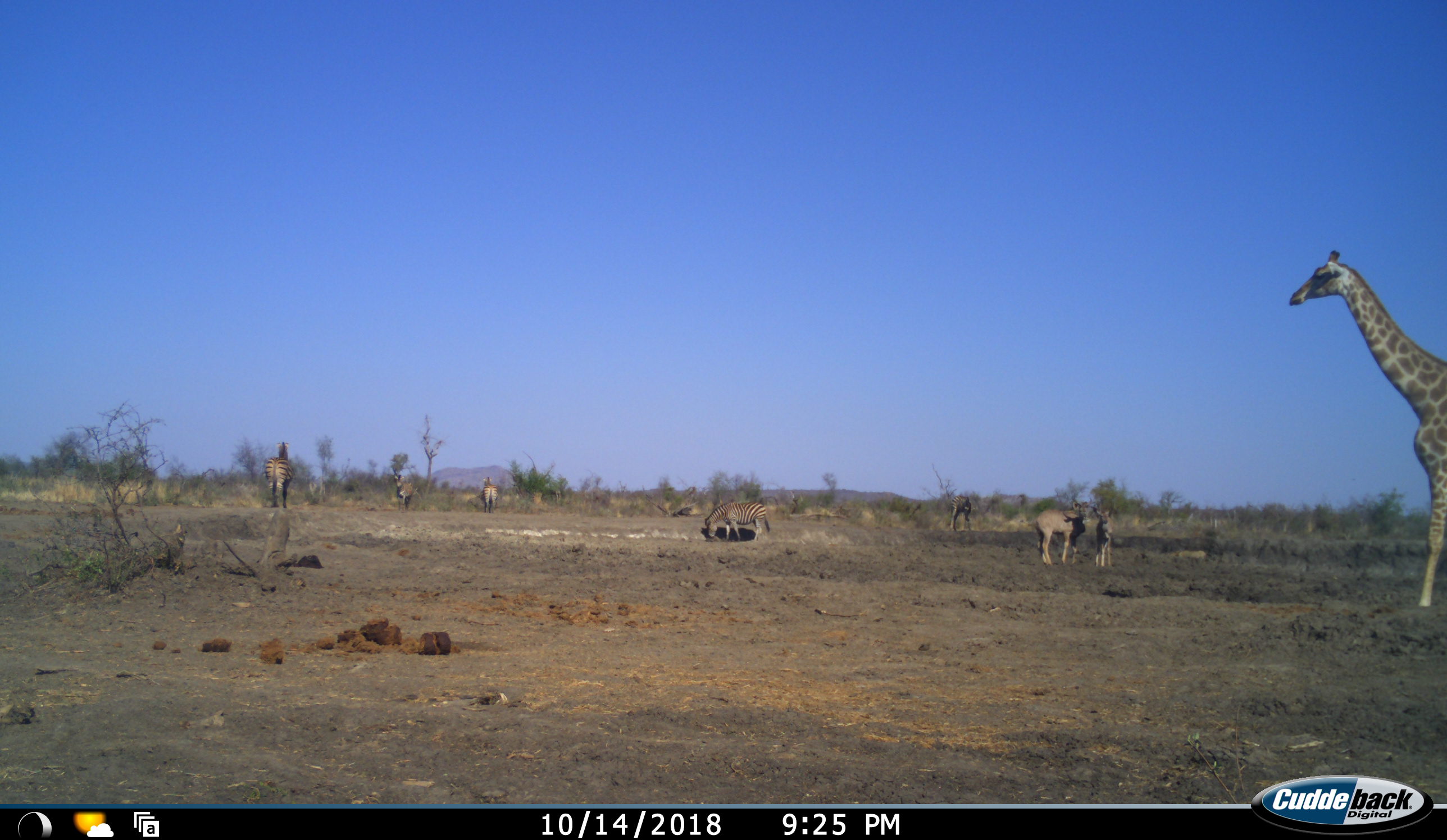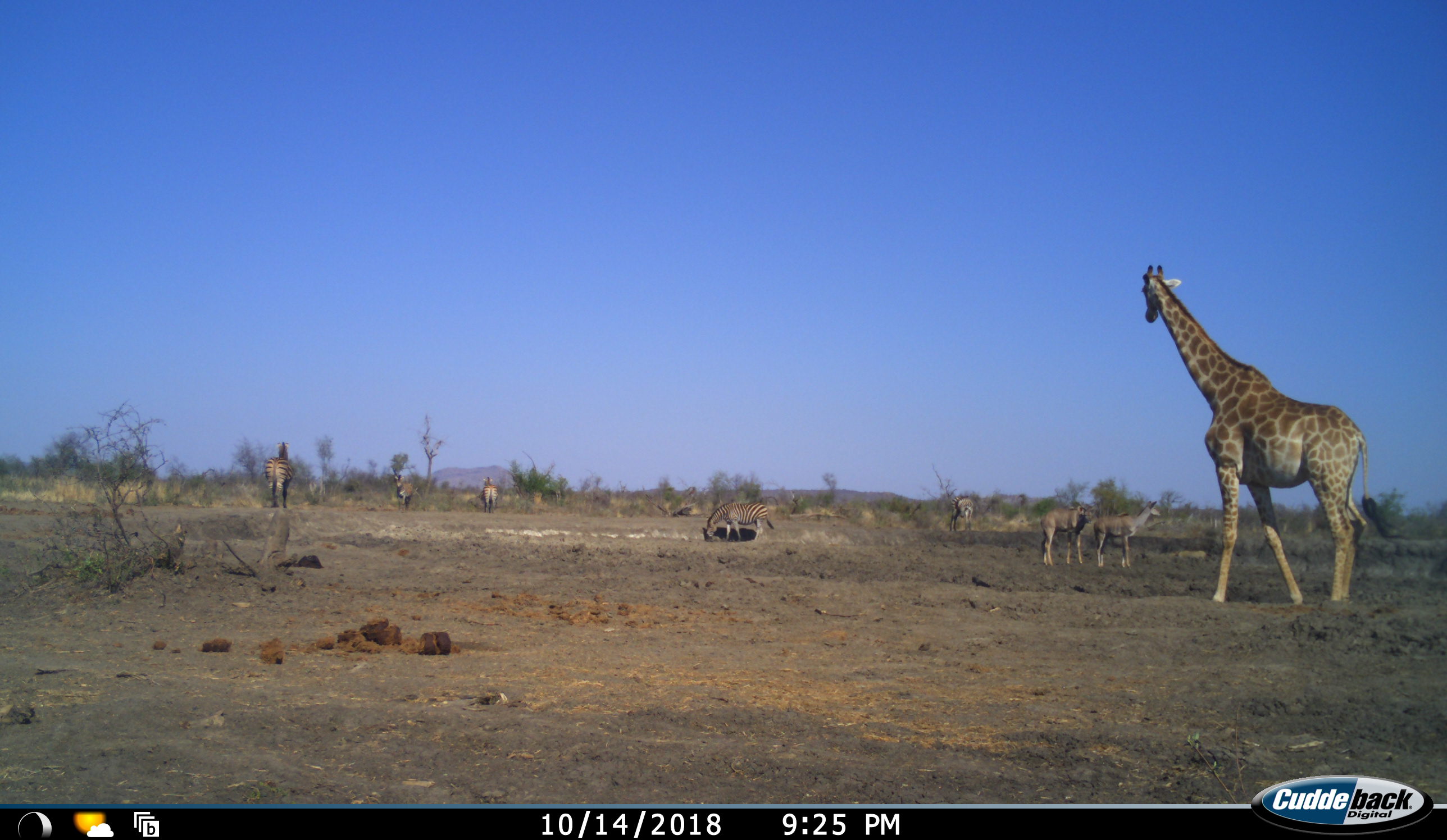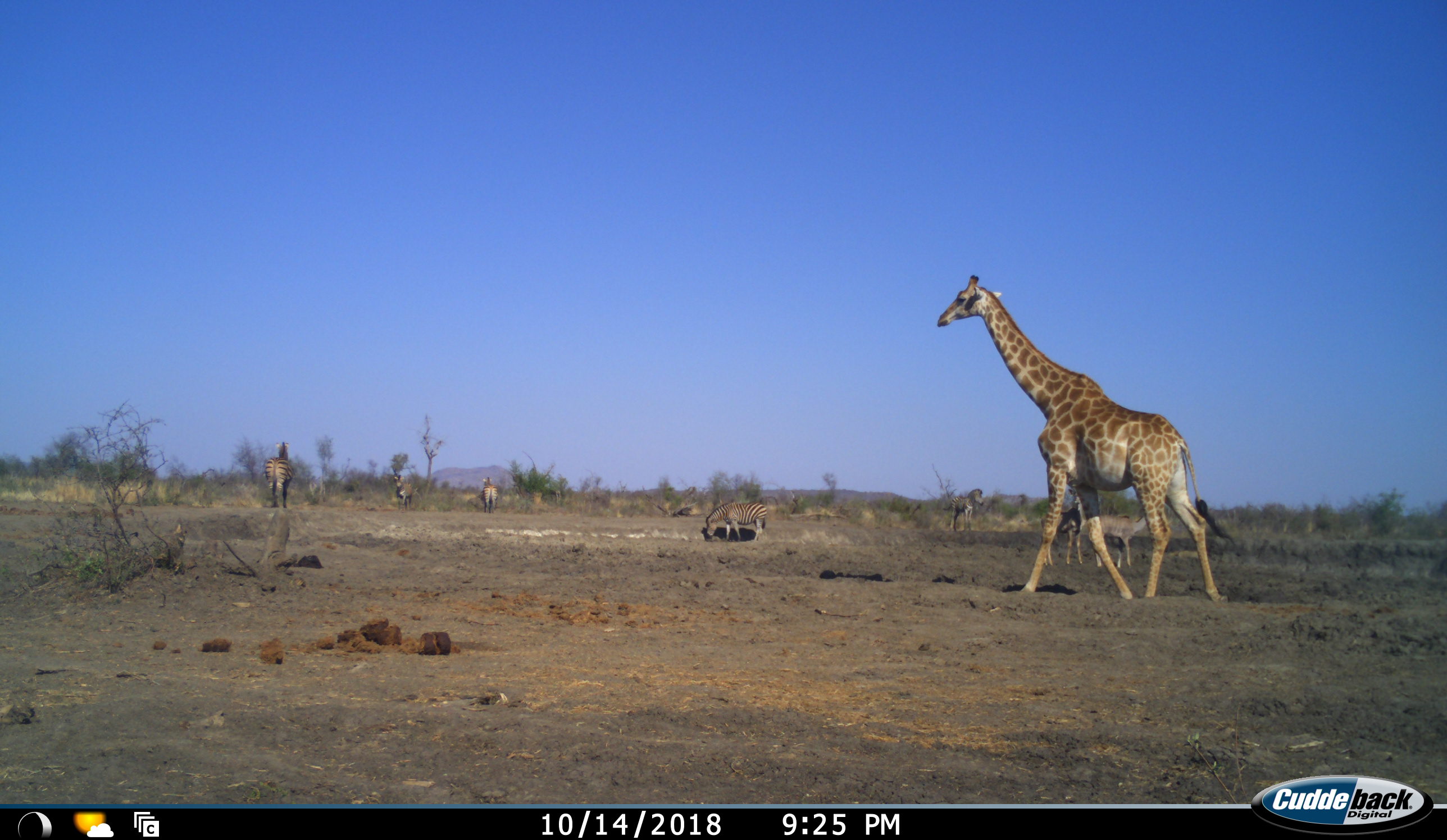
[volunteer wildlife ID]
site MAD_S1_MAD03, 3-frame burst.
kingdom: Animalia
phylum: Chordata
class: Mammalia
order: Artiodactyla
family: Giraffidae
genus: Giraffa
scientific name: Giraffa camelopardalis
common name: giraffe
Giraffe (Giraffa camelopardalis), count 1. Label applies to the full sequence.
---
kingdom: Animalia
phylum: Chordata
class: Mammalia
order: Artiodactyla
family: Bovidae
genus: Tragelaphus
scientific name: Tragelaphus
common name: kudu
Kudu (Tragelaphus), count 2. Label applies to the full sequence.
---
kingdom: Animalia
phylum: Chordata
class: Mammalia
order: Perissodactyla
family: Equidae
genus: Equus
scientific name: Equus quagga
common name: plains zebra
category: zebraplains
Zebraplains (plains zebra) (Equus quagga), count 5. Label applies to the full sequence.